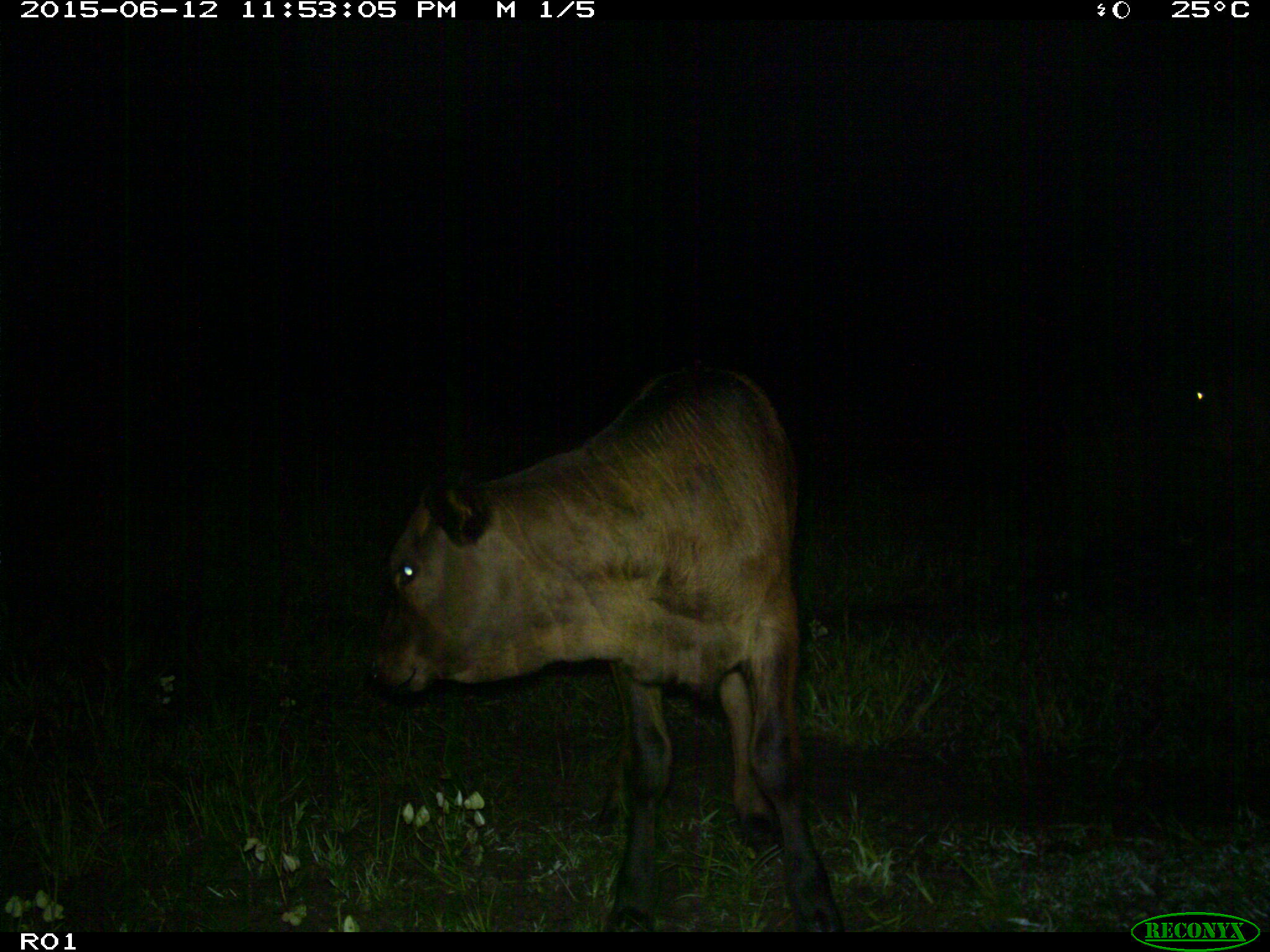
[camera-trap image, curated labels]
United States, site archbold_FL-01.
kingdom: Animalia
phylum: Chordata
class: Mammalia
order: Artiodactyla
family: Bovidae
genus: Bos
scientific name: Bos taurus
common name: domestic cow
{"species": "Bos taurus (domestic cow)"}